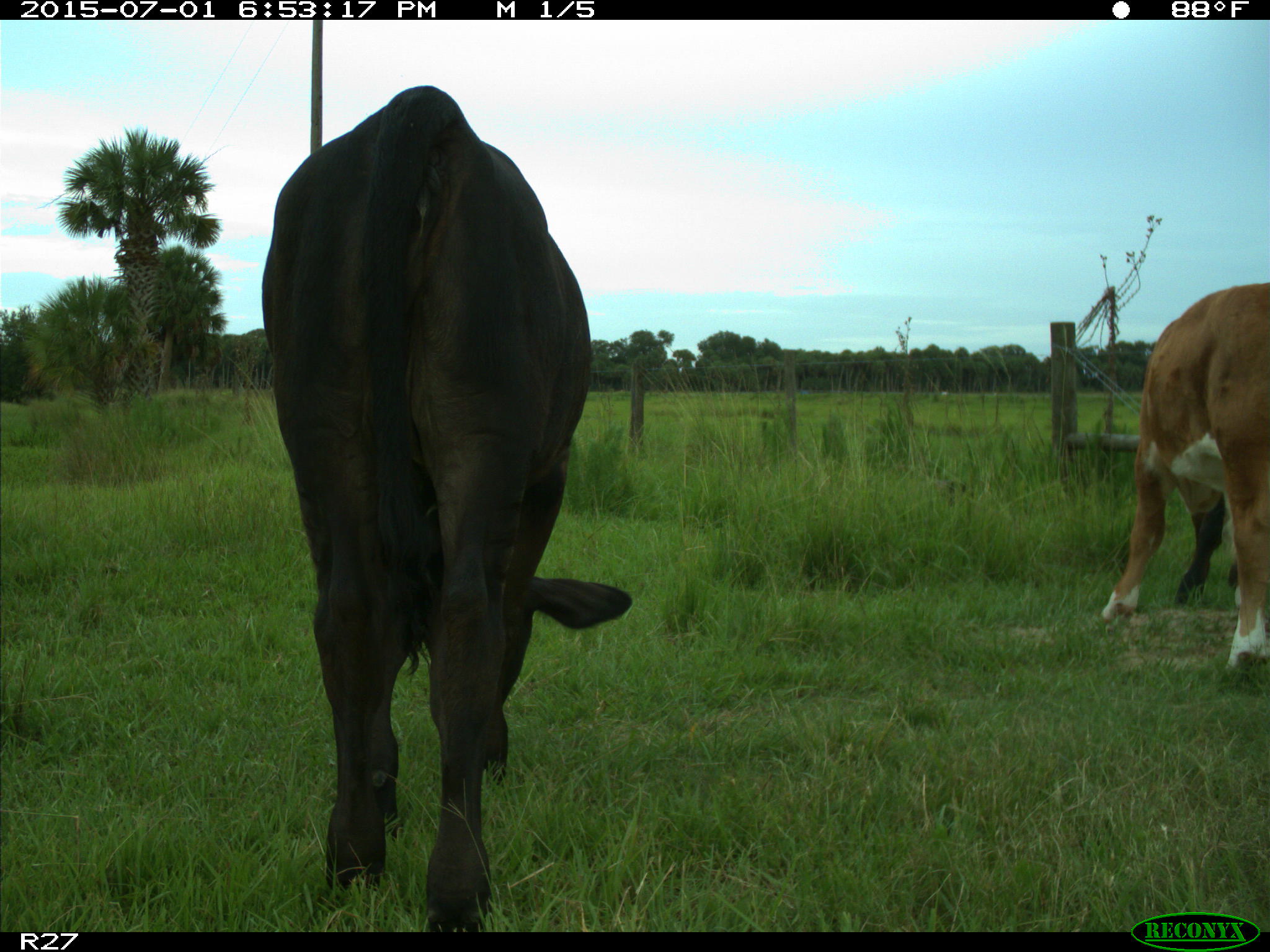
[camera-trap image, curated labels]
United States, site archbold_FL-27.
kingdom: Animalia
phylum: Chordata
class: Mammalia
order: Artiodactyla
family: Bovidae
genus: Bos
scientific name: Bos taurus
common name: domestic cow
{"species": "Bos taurus (domestic cow)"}